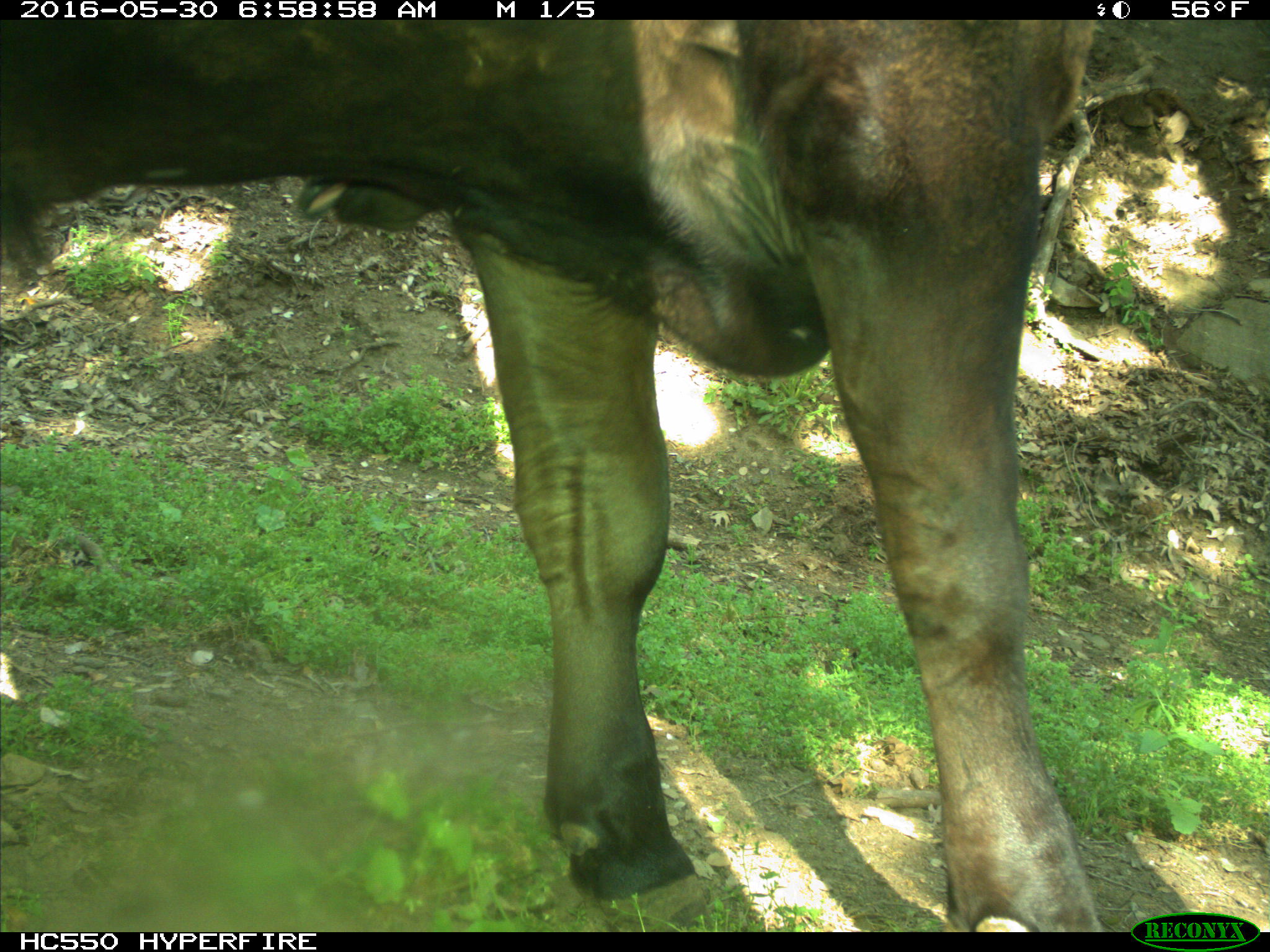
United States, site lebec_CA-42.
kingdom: Animalia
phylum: Chordata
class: Mammalia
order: Artiodactyla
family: Bovidae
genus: Bos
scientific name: Bos taurus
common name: domestic cow